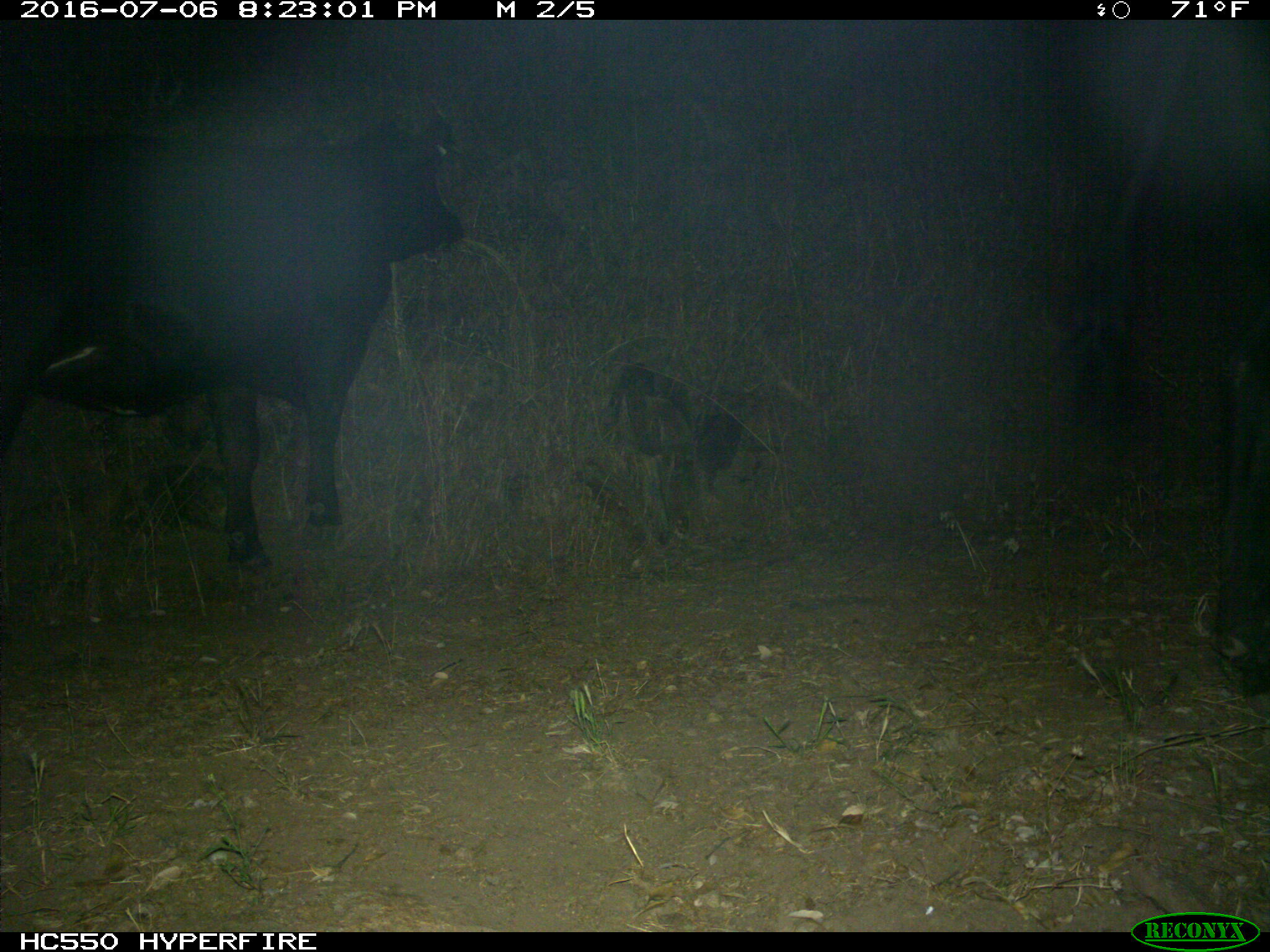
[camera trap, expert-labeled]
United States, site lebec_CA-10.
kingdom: Animalia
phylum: Chordata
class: Mammalia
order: Artiodactyla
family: Bovidae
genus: Bos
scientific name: Bos taurus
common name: domestic cow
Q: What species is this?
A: Bos taurus (domestic cow).